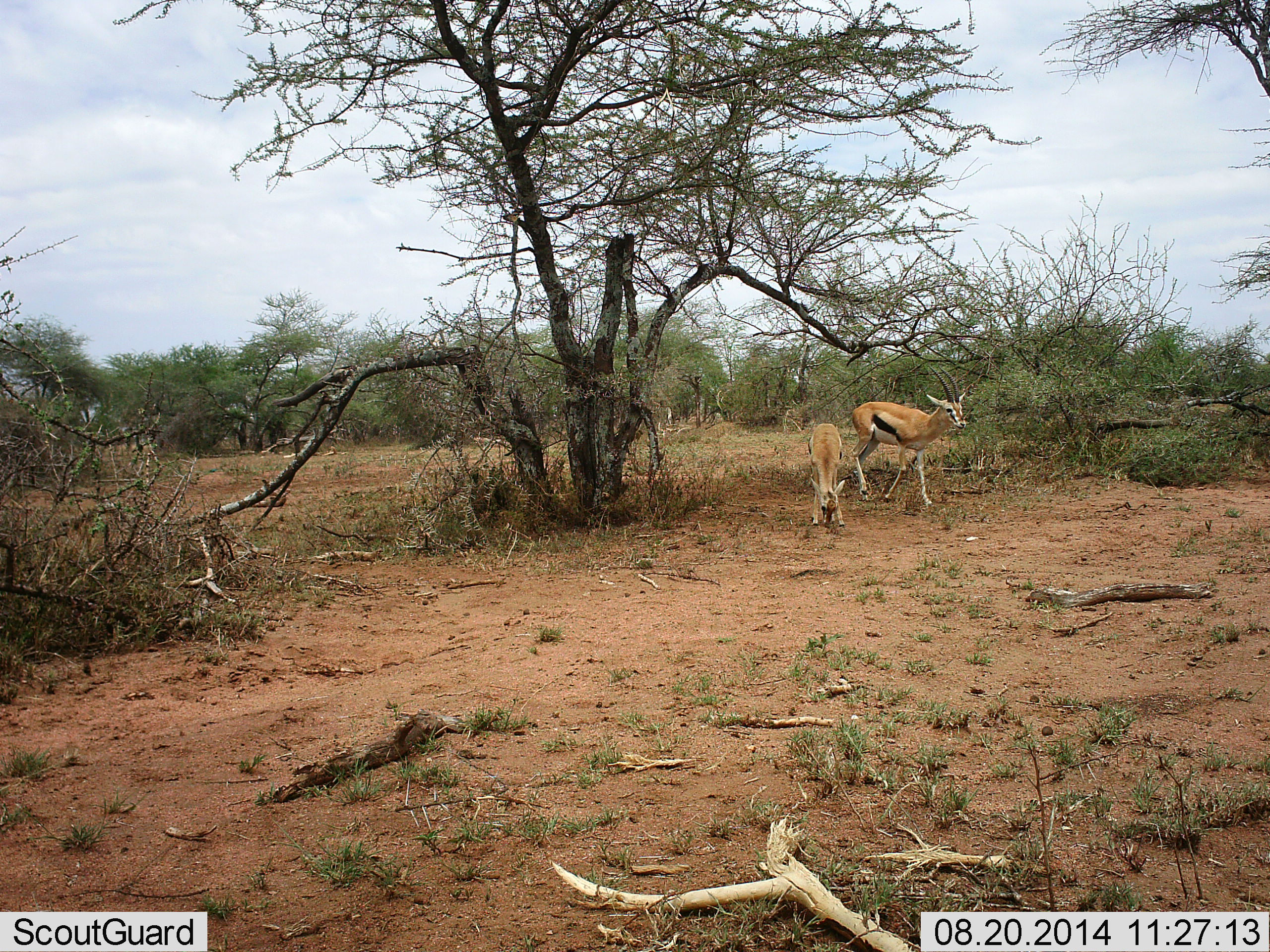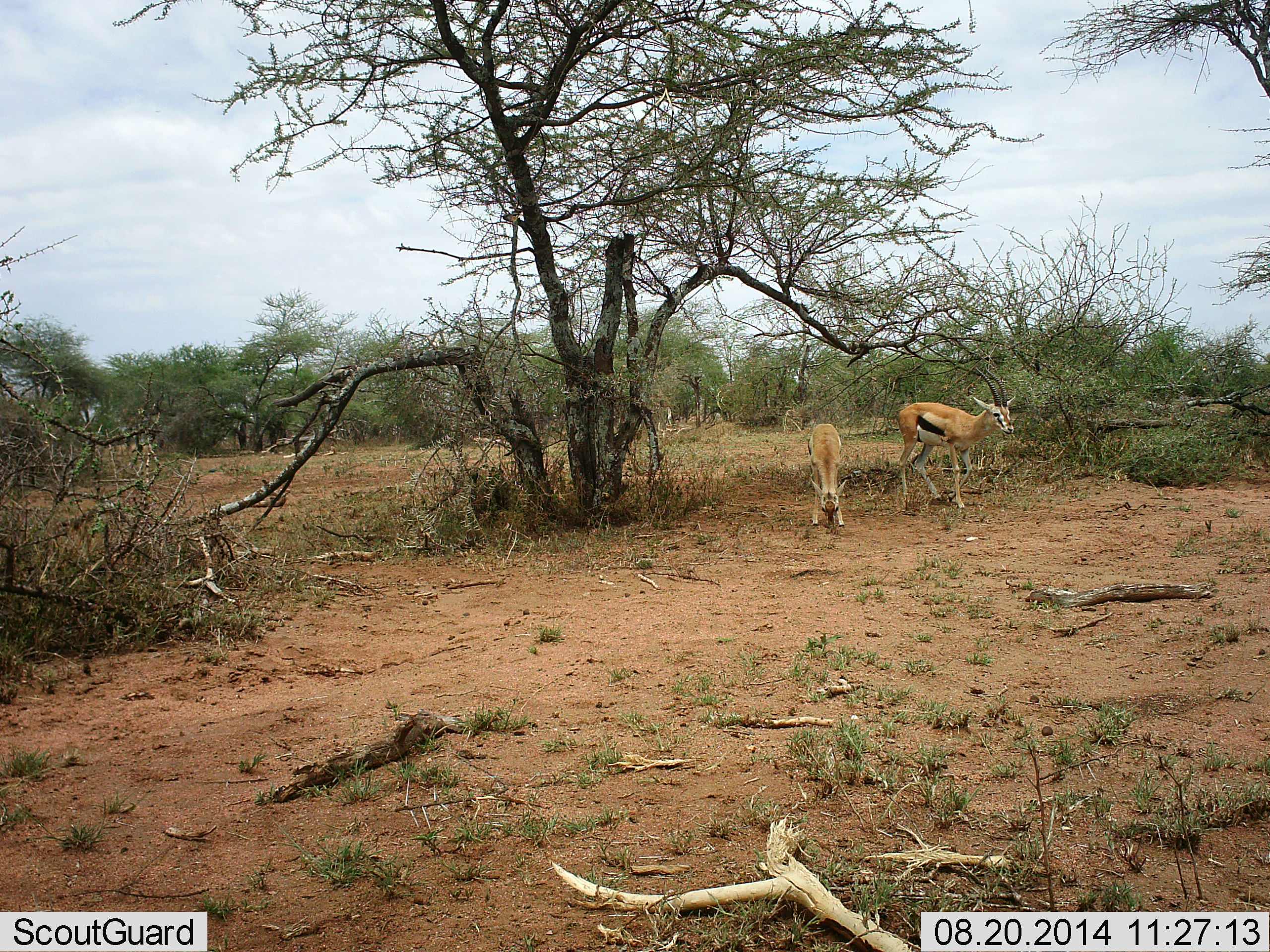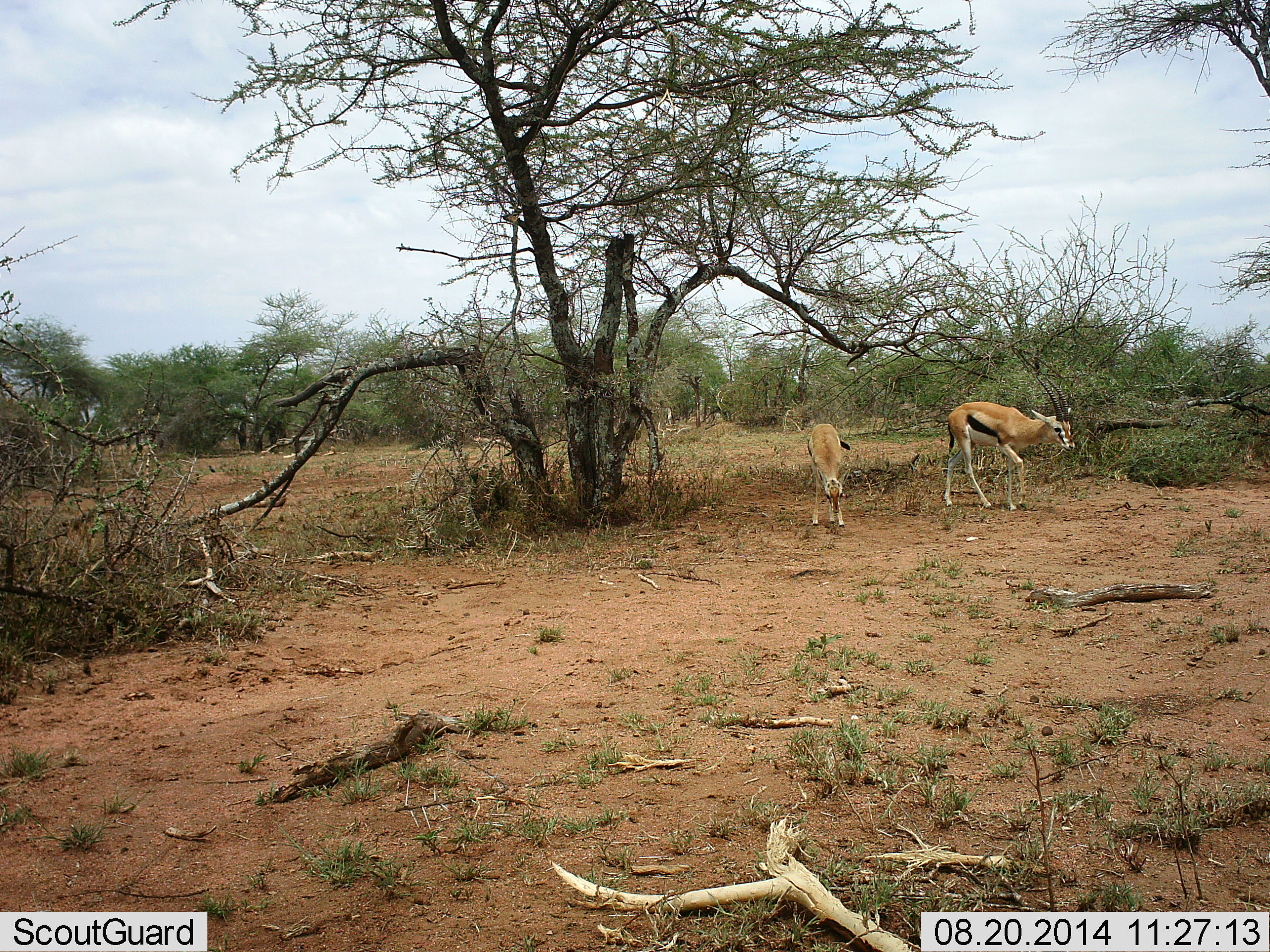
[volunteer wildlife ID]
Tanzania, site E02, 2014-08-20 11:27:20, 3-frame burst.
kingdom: Animalia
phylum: Chordata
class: Mammalia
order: Artiodactyla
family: Bovidae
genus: Eudorcas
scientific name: Eudorcas thomsonii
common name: thomson's gazelle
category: gazellethomsons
Gazellethomsons (thomson's gazelle) (Eudorcas thomsonii), count 2. Behavior (volunteer vote fractions): standing 0%, resting 0%, moving 80%, interacting 0%. Young present (vote fraction): 10%. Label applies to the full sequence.